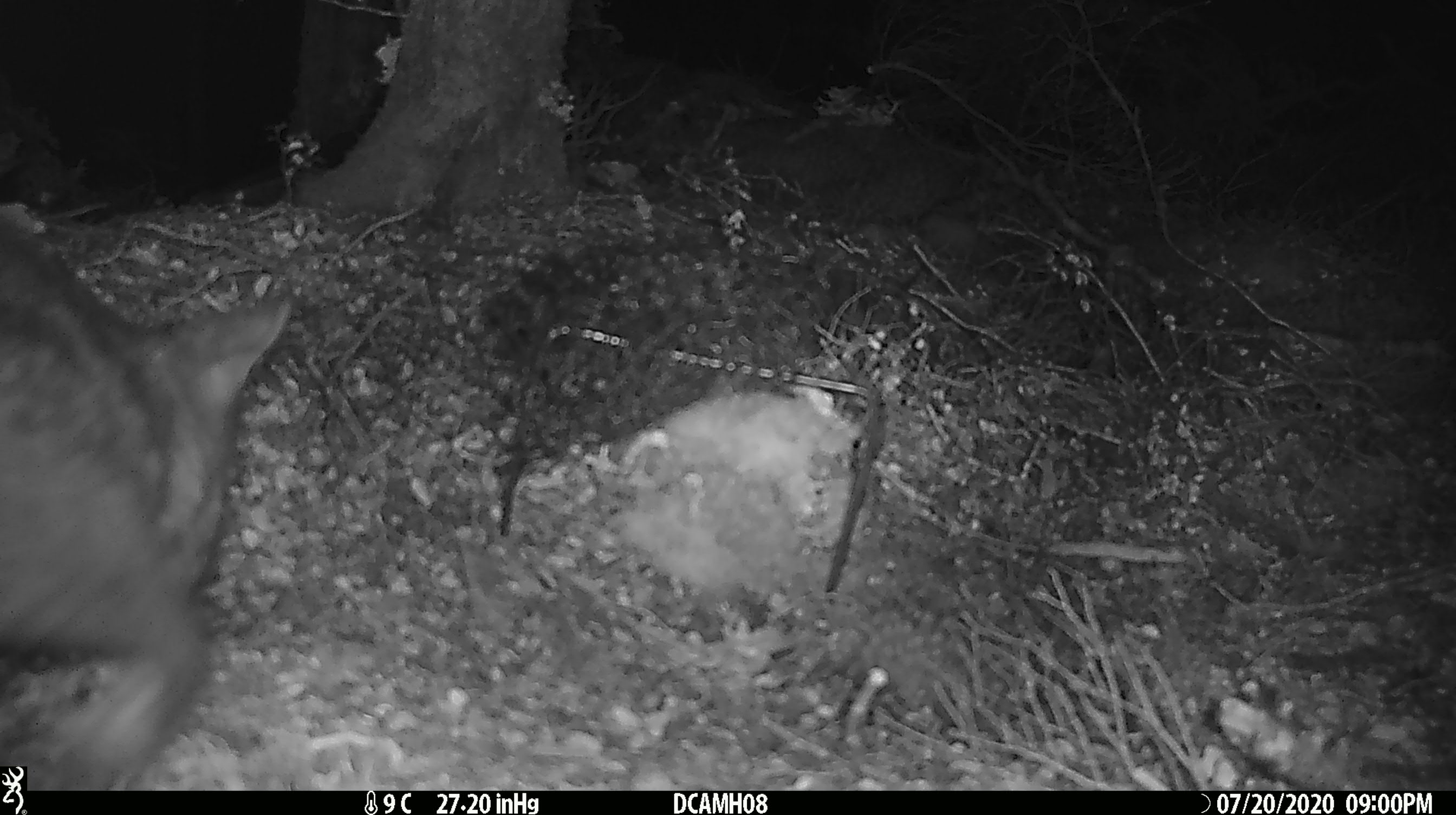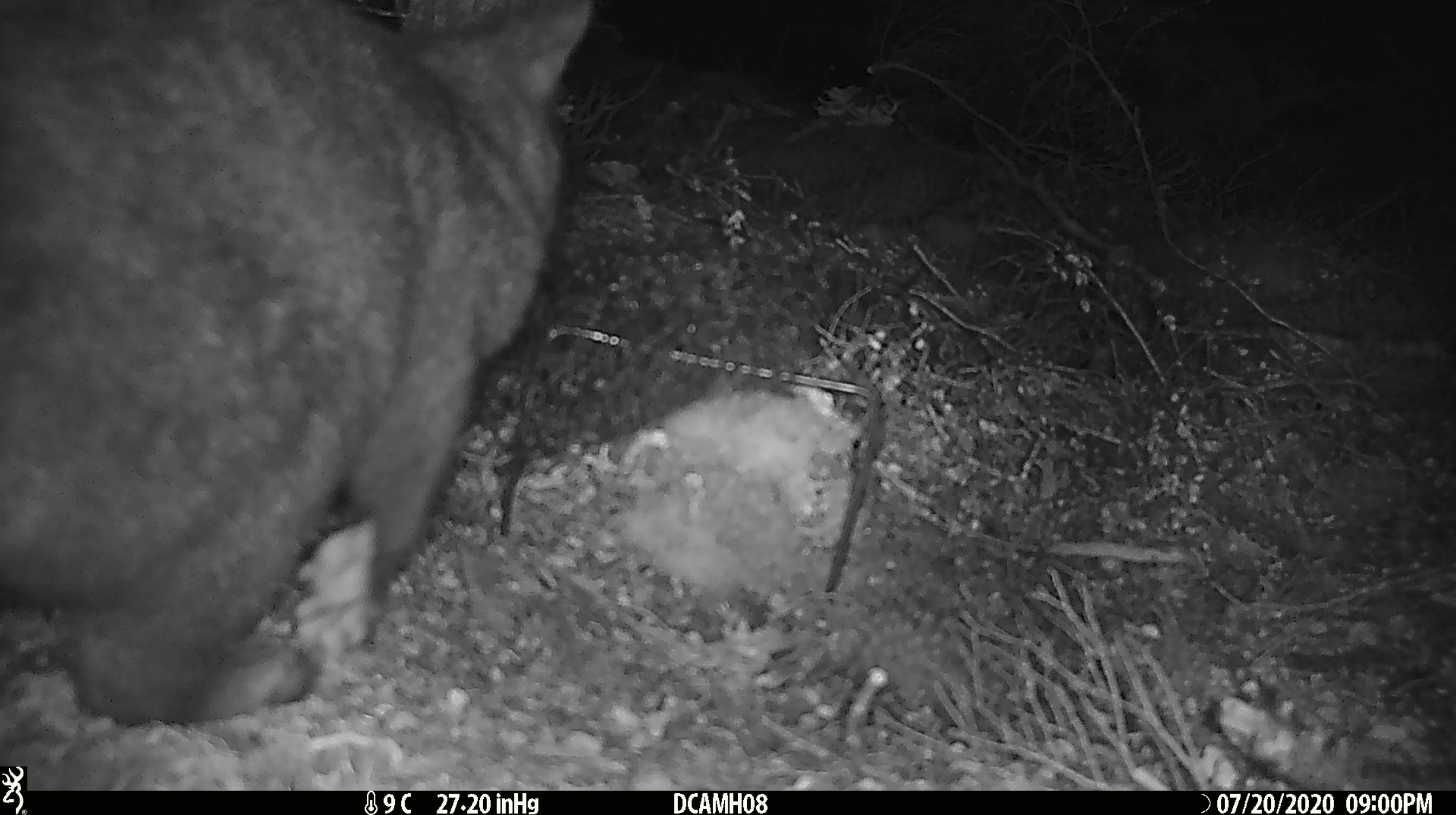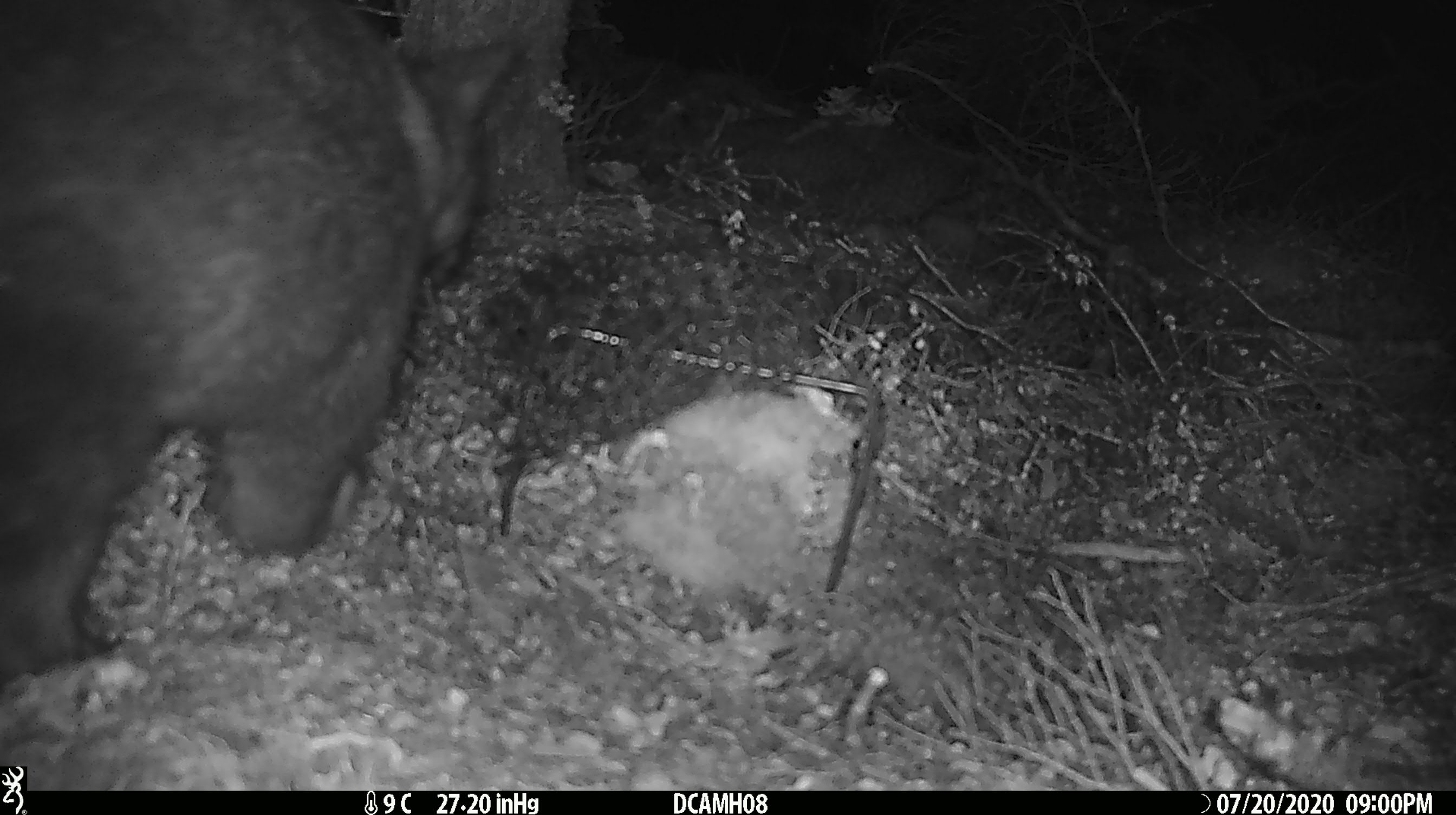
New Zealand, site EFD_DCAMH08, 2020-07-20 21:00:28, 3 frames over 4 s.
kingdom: Animalia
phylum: Chordata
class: Mammalia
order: Diprotodontia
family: Phalangeridae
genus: Trichosurus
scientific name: Trichosurus vulpecula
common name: common brushtail possum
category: possum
Possum (common brushtail possum) (Trichosurus vulpecula).